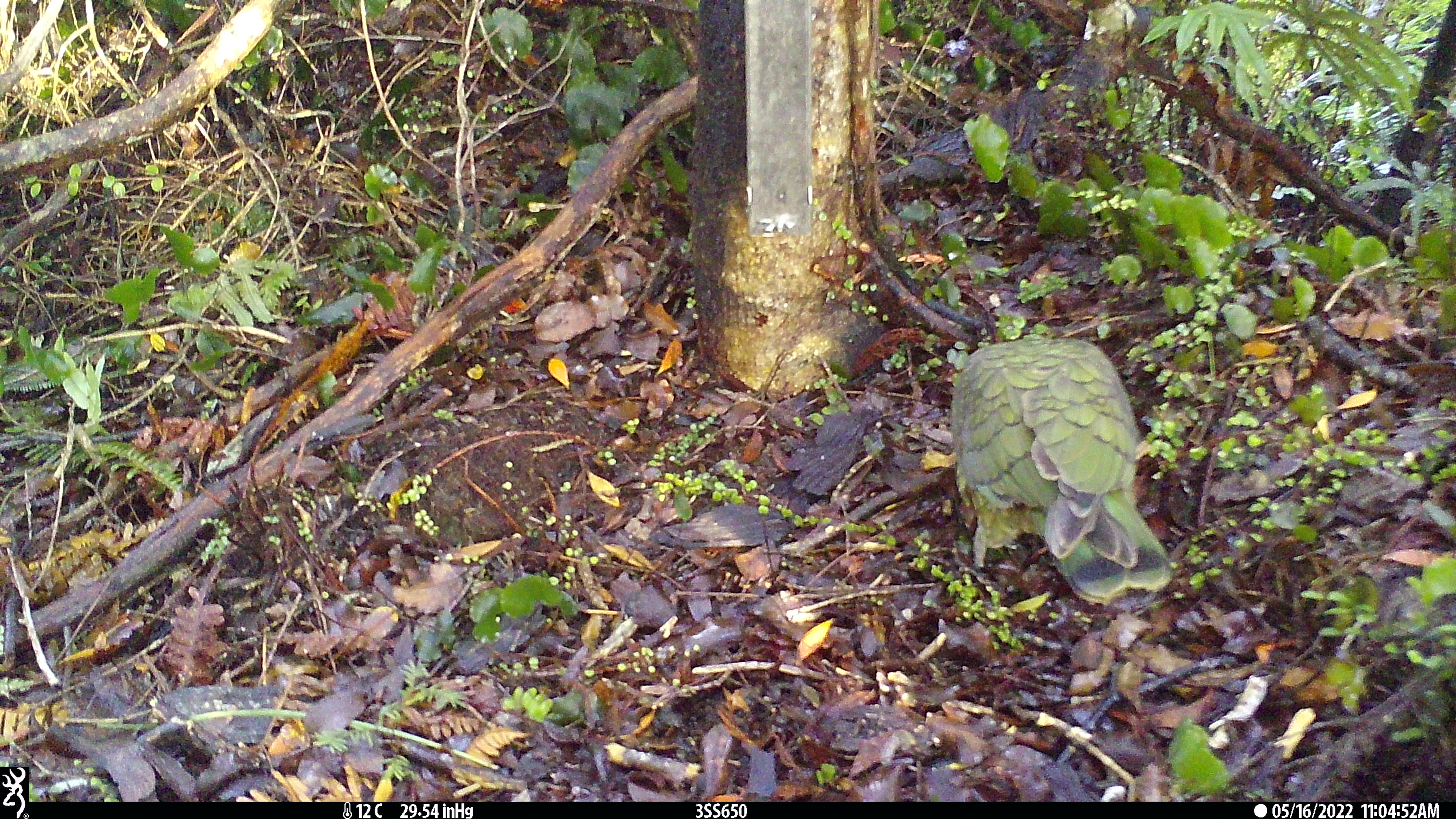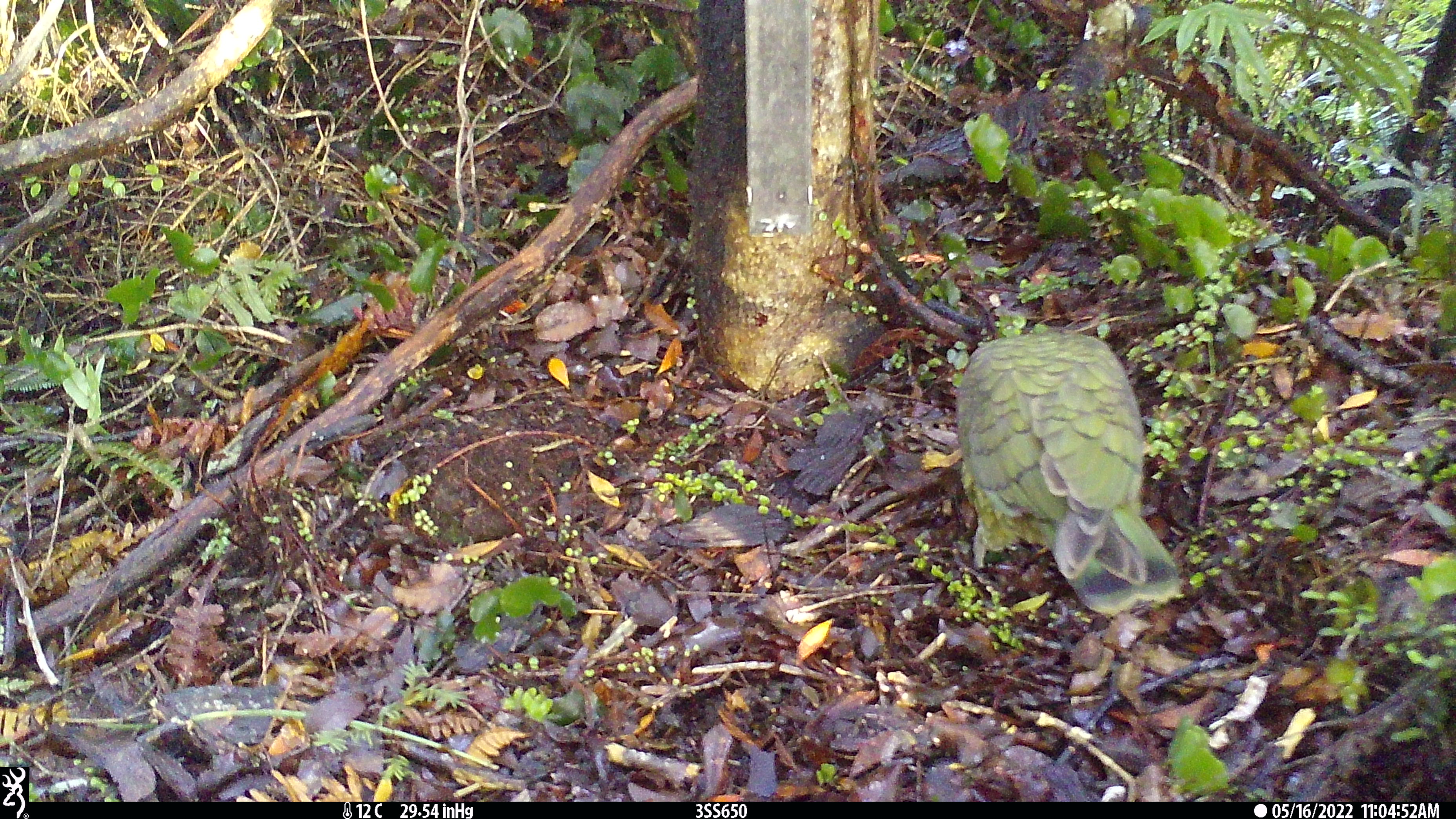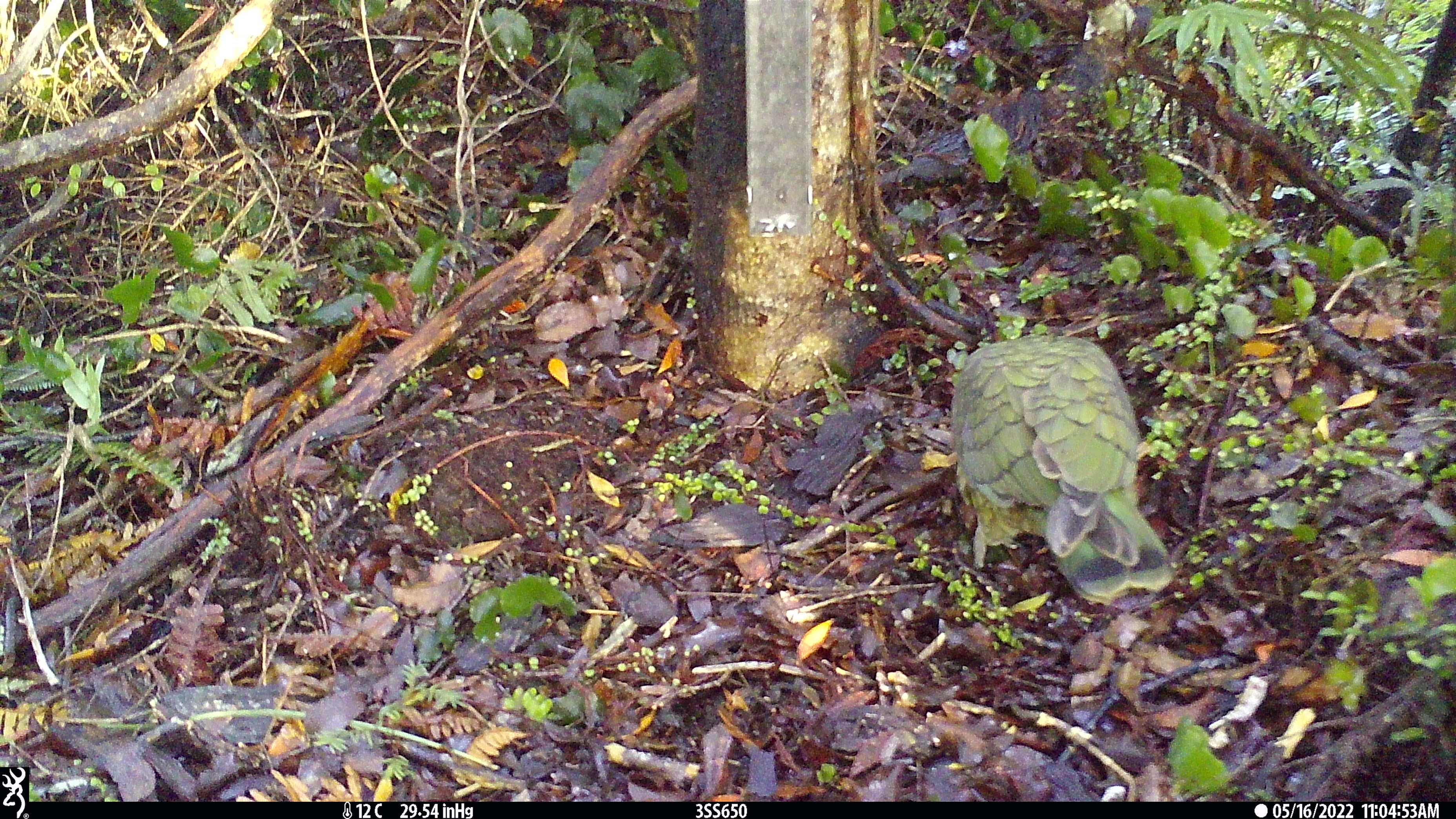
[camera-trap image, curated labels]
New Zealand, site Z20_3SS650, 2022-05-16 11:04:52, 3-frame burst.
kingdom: Animalia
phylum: Chordata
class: Aves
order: Psittaciformes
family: Strigopidae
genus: Nestor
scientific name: Nestor notabilis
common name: kea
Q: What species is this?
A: Kea (Nestor notabilis).